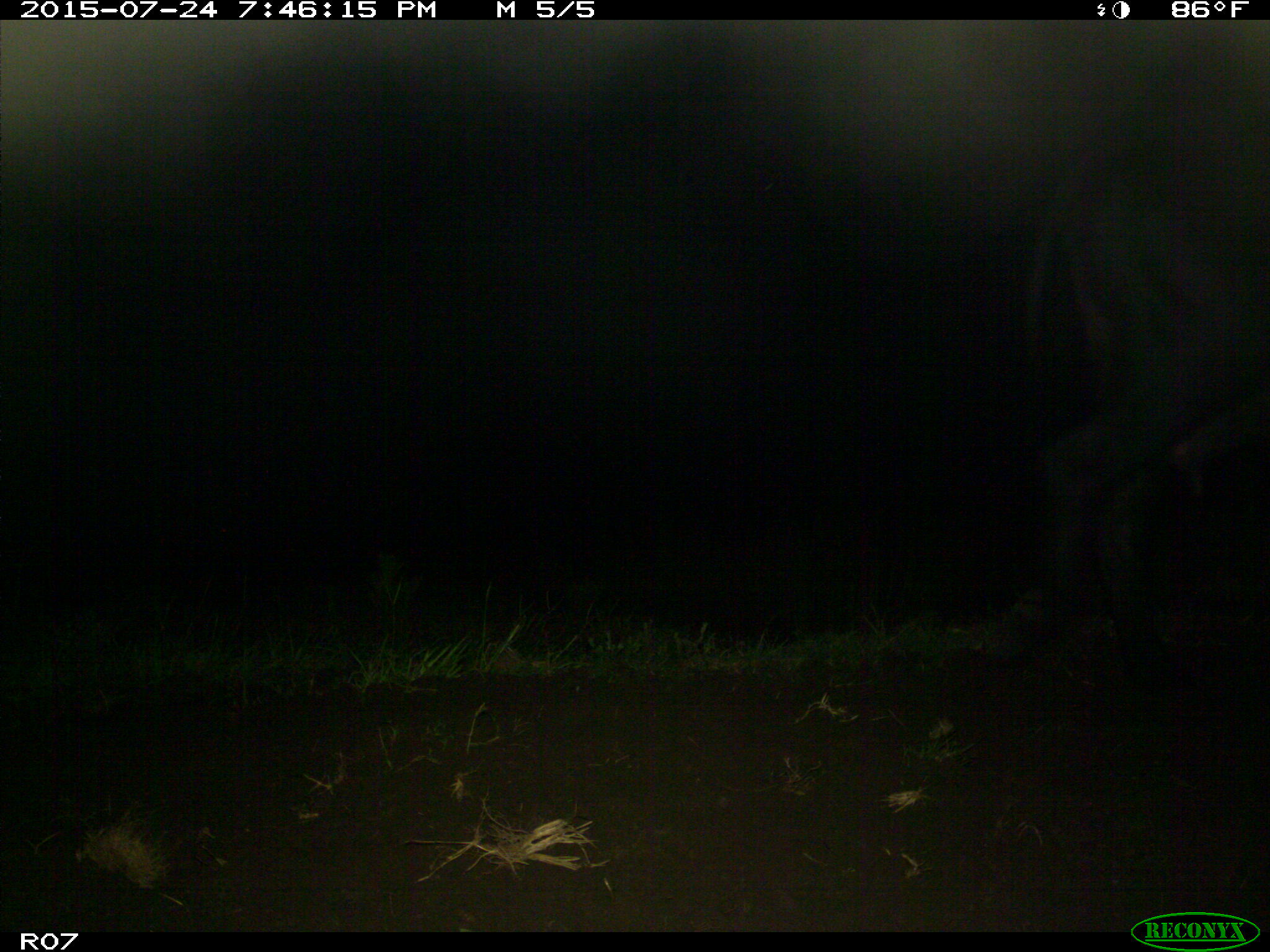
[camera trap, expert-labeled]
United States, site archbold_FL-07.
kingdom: Animalia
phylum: Chordata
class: Mammalia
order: Artiodactyla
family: Bovidae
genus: Bos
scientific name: Bos taurus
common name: domestic cow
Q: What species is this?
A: Bos taurus (domestic cow).